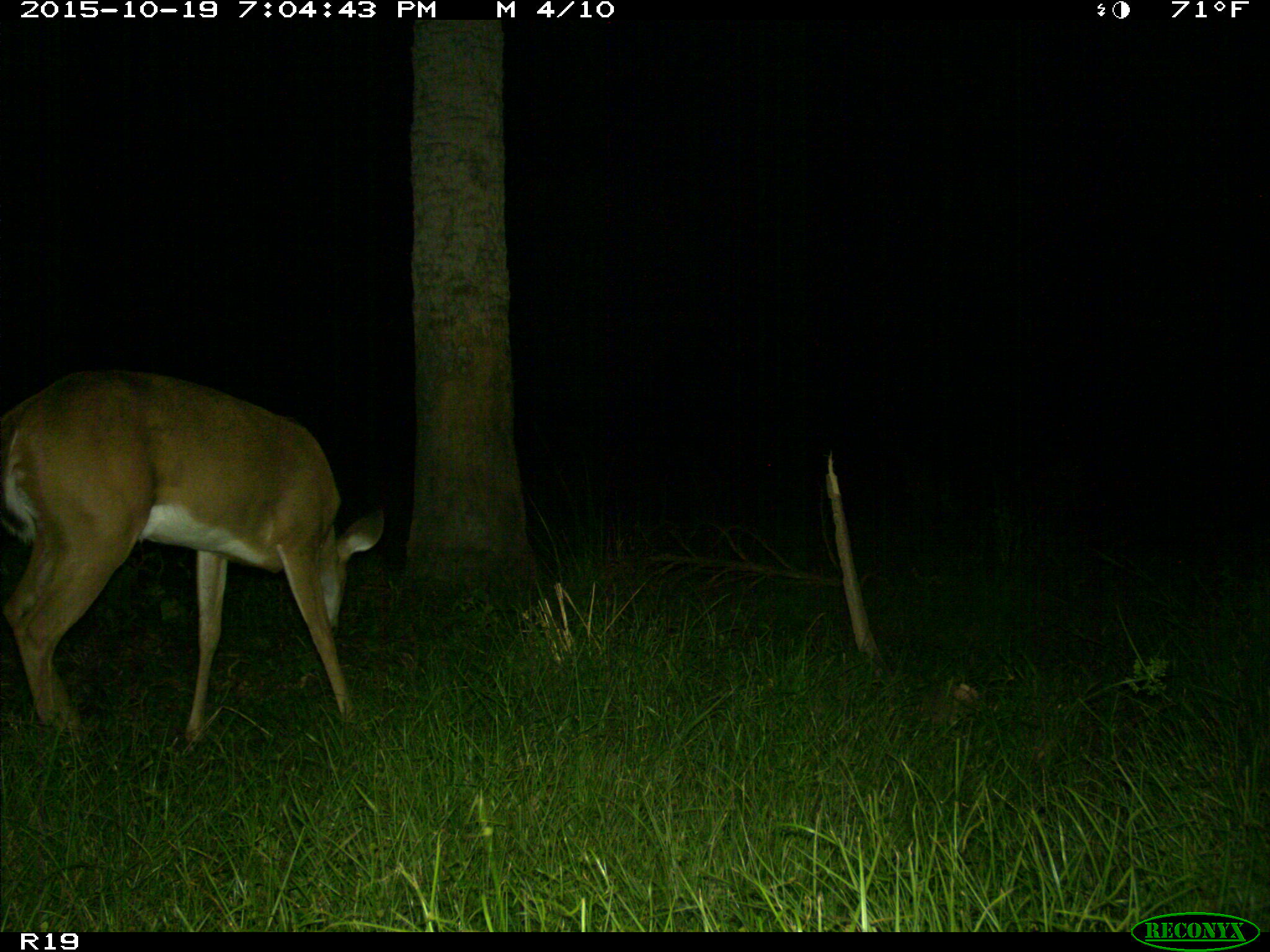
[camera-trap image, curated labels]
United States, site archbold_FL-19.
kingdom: Animalia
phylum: Chordata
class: Mammalia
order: Artiodactyla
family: Cervidae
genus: Odocoileus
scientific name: Odocoileus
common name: deer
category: unidentified deer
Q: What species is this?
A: Unidentified deer (deer) (Odocoileus).